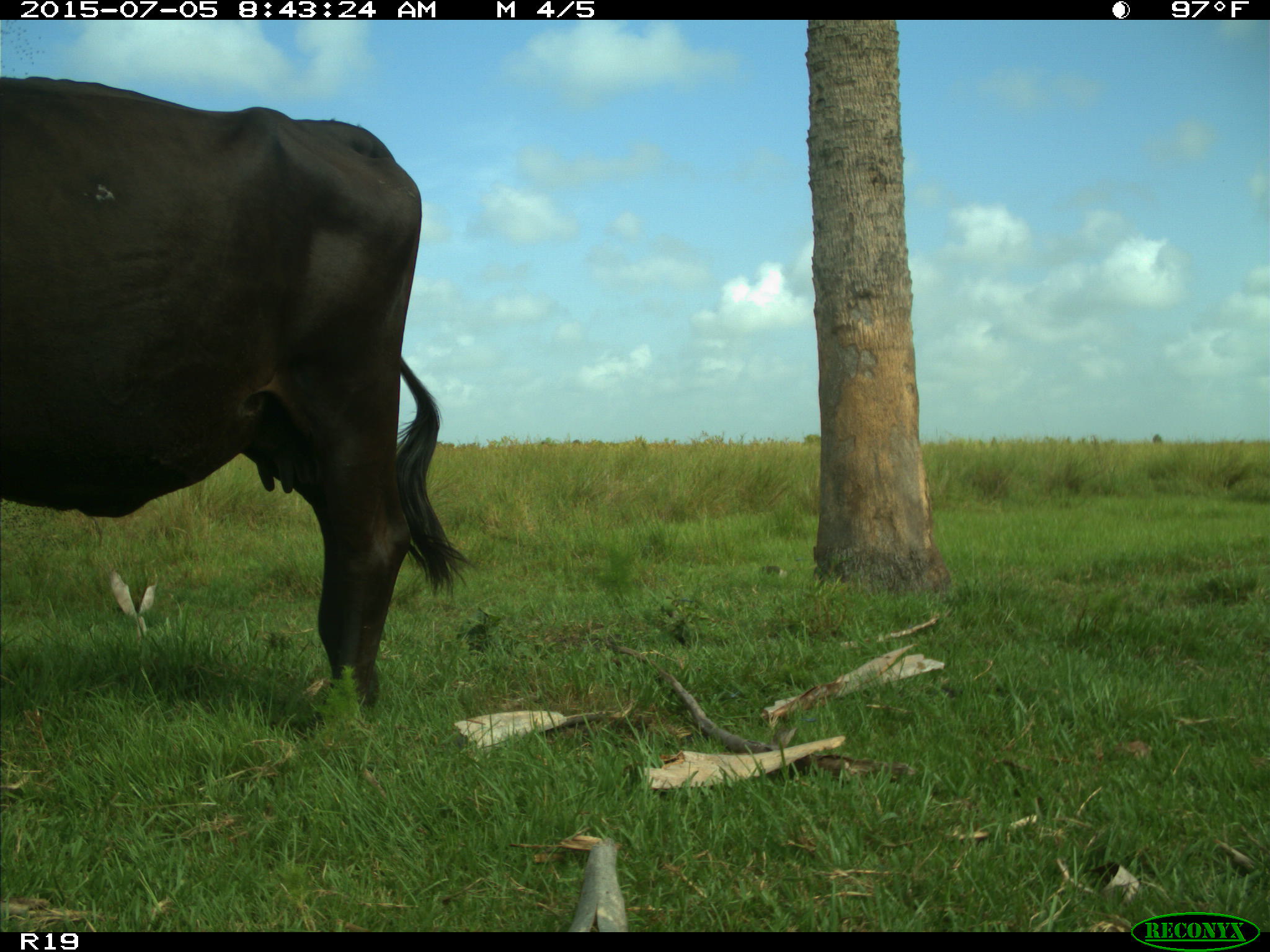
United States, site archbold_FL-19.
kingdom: Animalia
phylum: Chordata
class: Mammalia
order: Artiodactyla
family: Bovidae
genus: Bos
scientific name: Bos taurus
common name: domestic cow